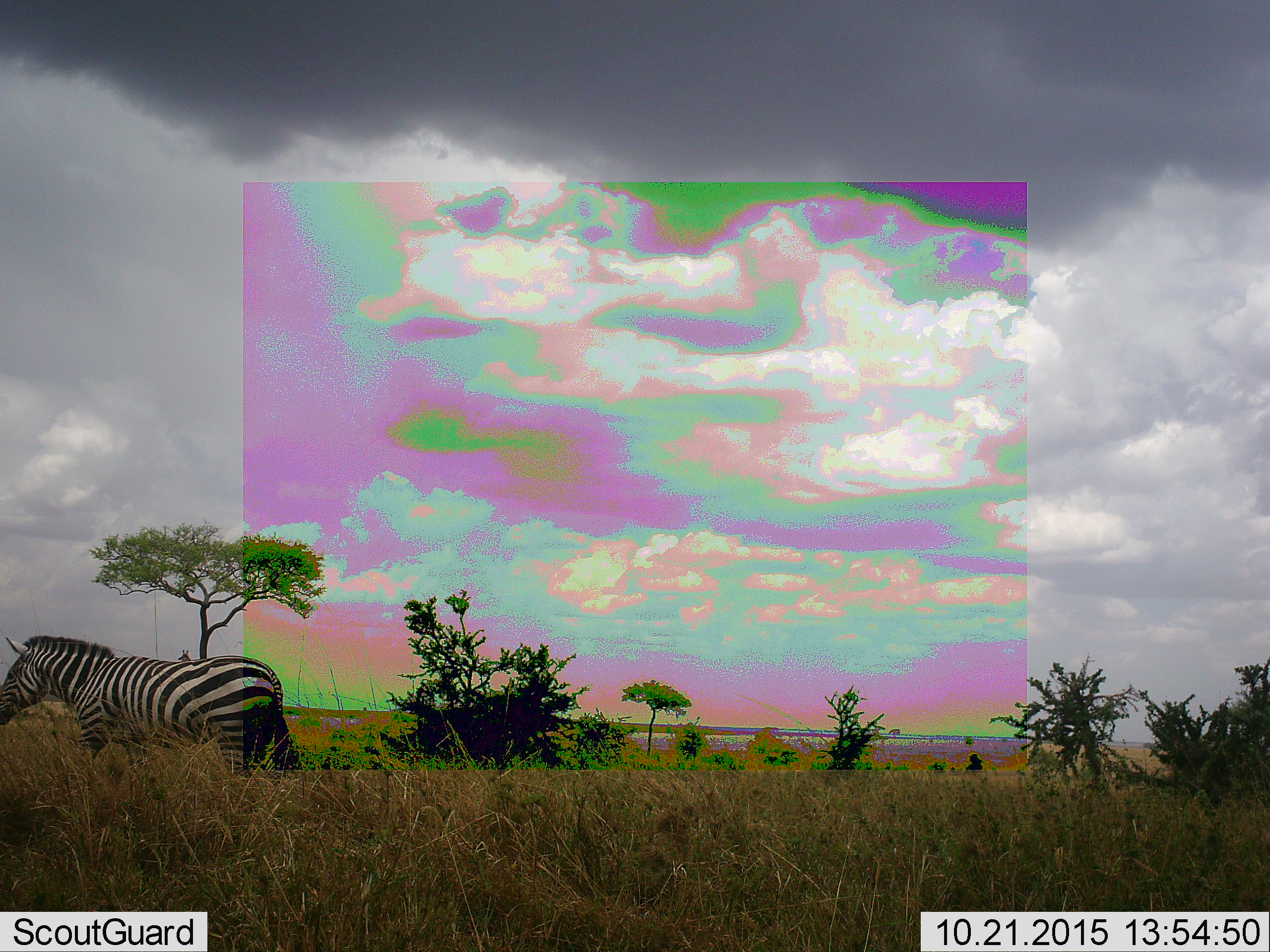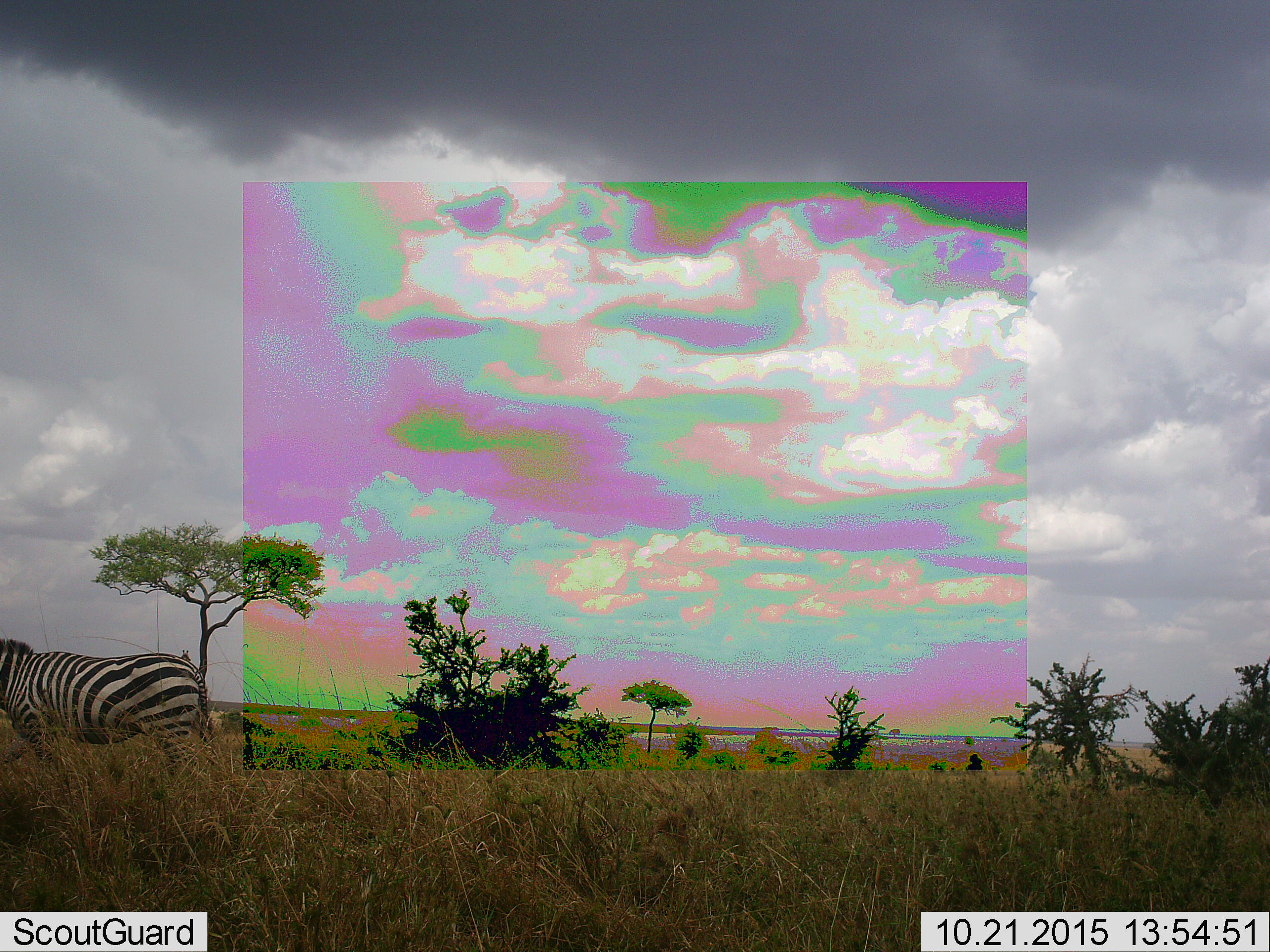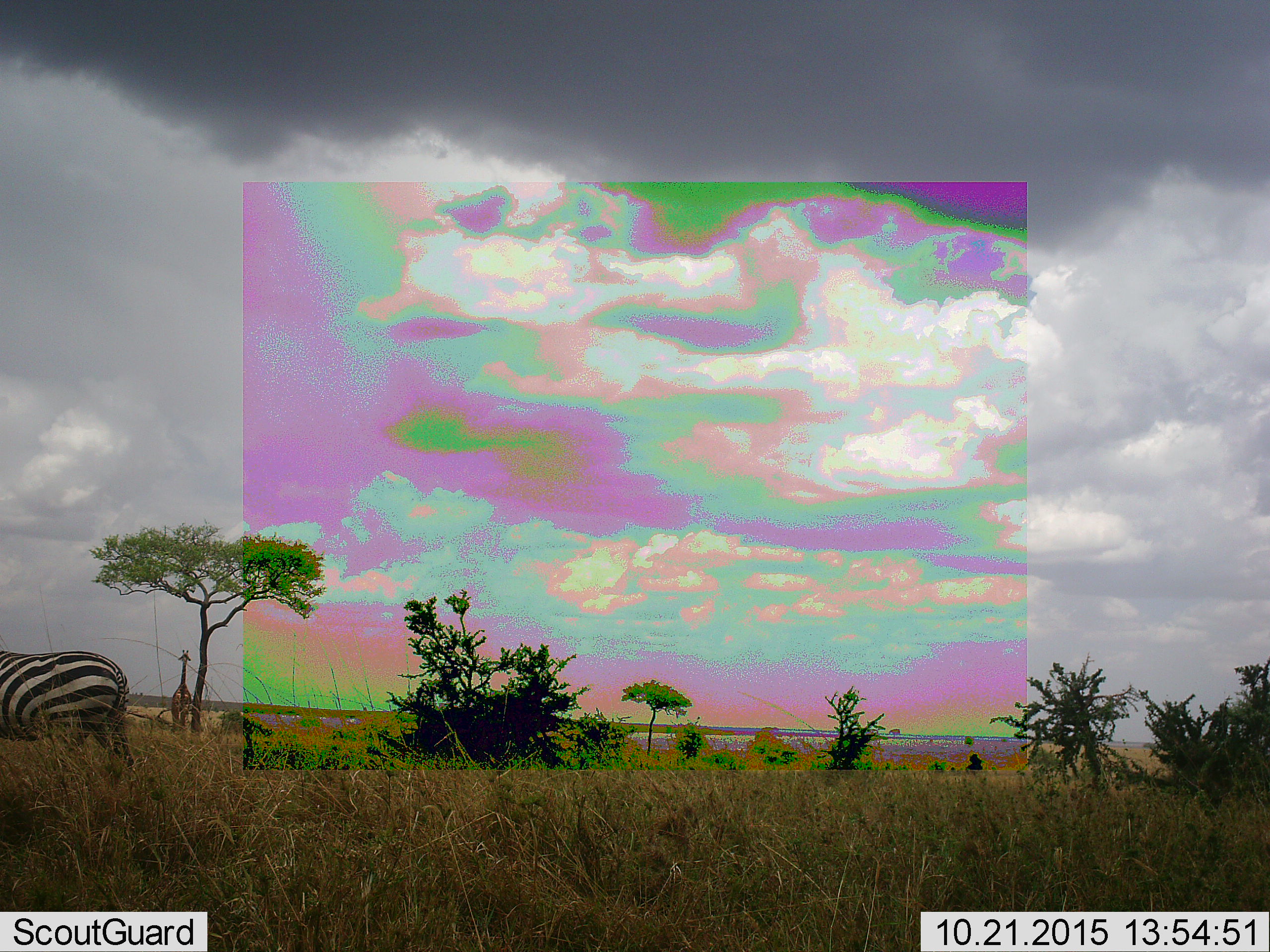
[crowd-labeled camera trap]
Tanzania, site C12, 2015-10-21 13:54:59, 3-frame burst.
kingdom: Animalia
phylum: Chordata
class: Mammalia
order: Perissodactyla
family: Equidae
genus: Equus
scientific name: Equus quagga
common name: plains zebra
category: zebra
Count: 1.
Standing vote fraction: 13%.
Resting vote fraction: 0%.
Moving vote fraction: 93%.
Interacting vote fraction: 0%.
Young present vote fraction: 0%.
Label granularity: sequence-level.